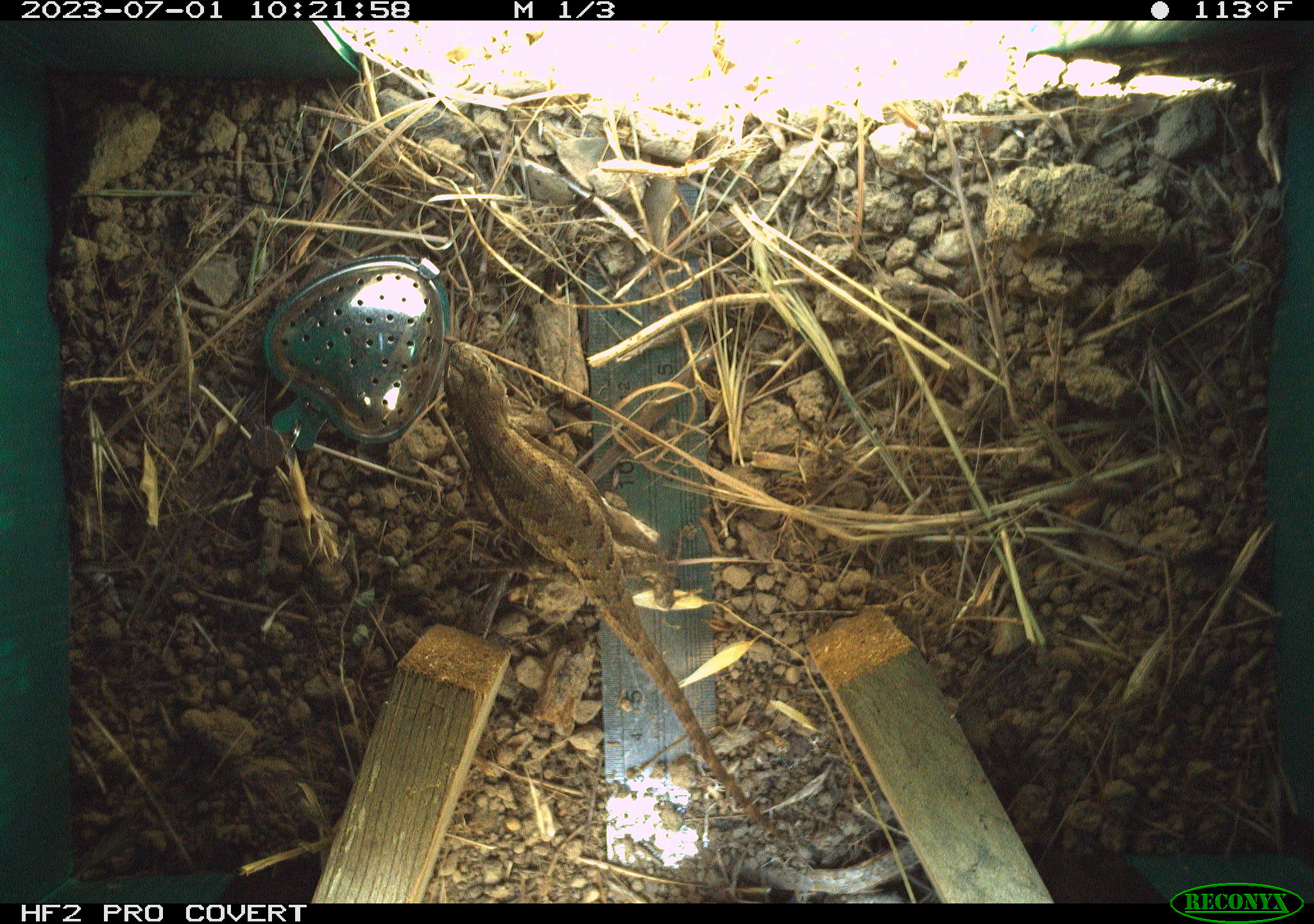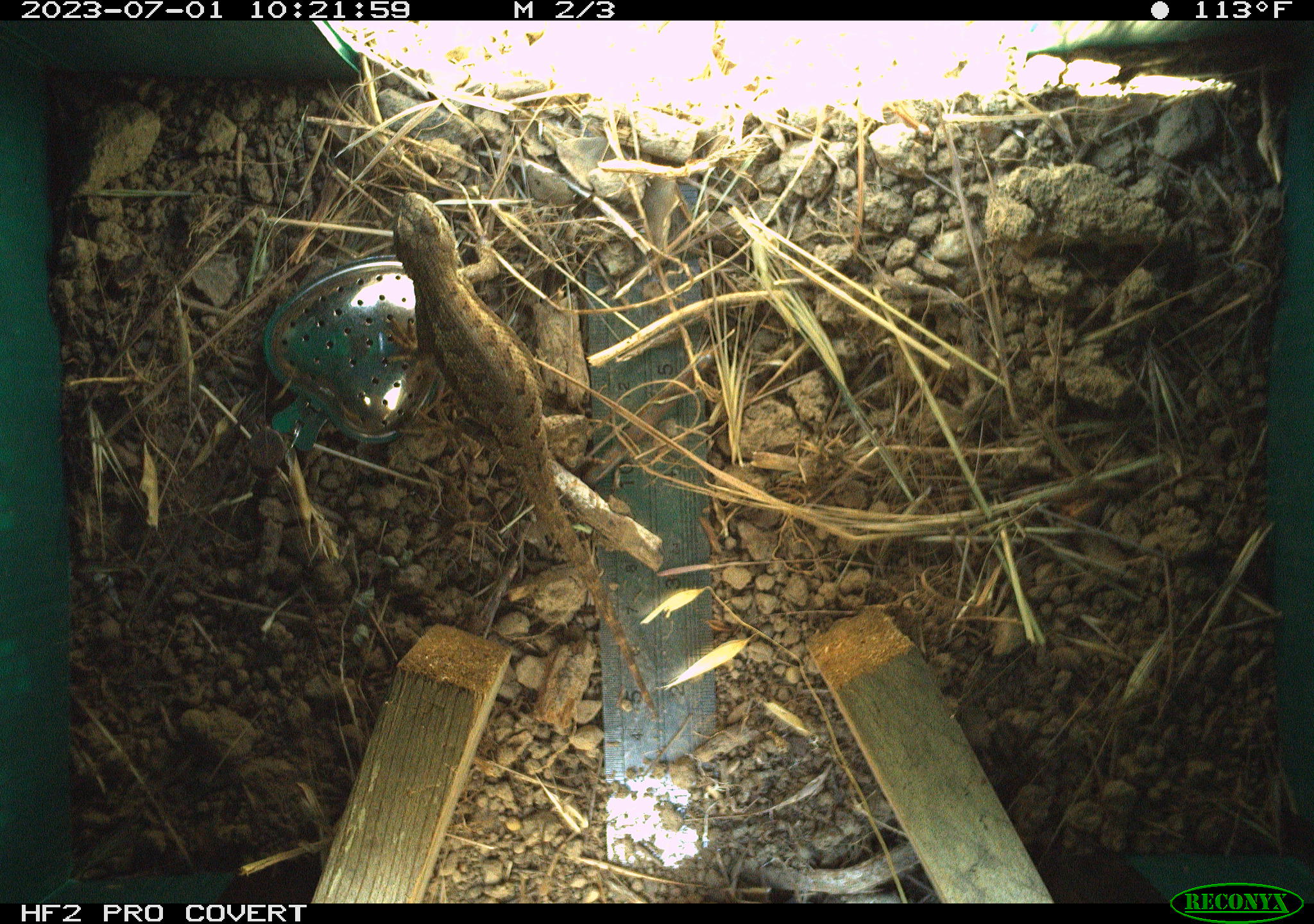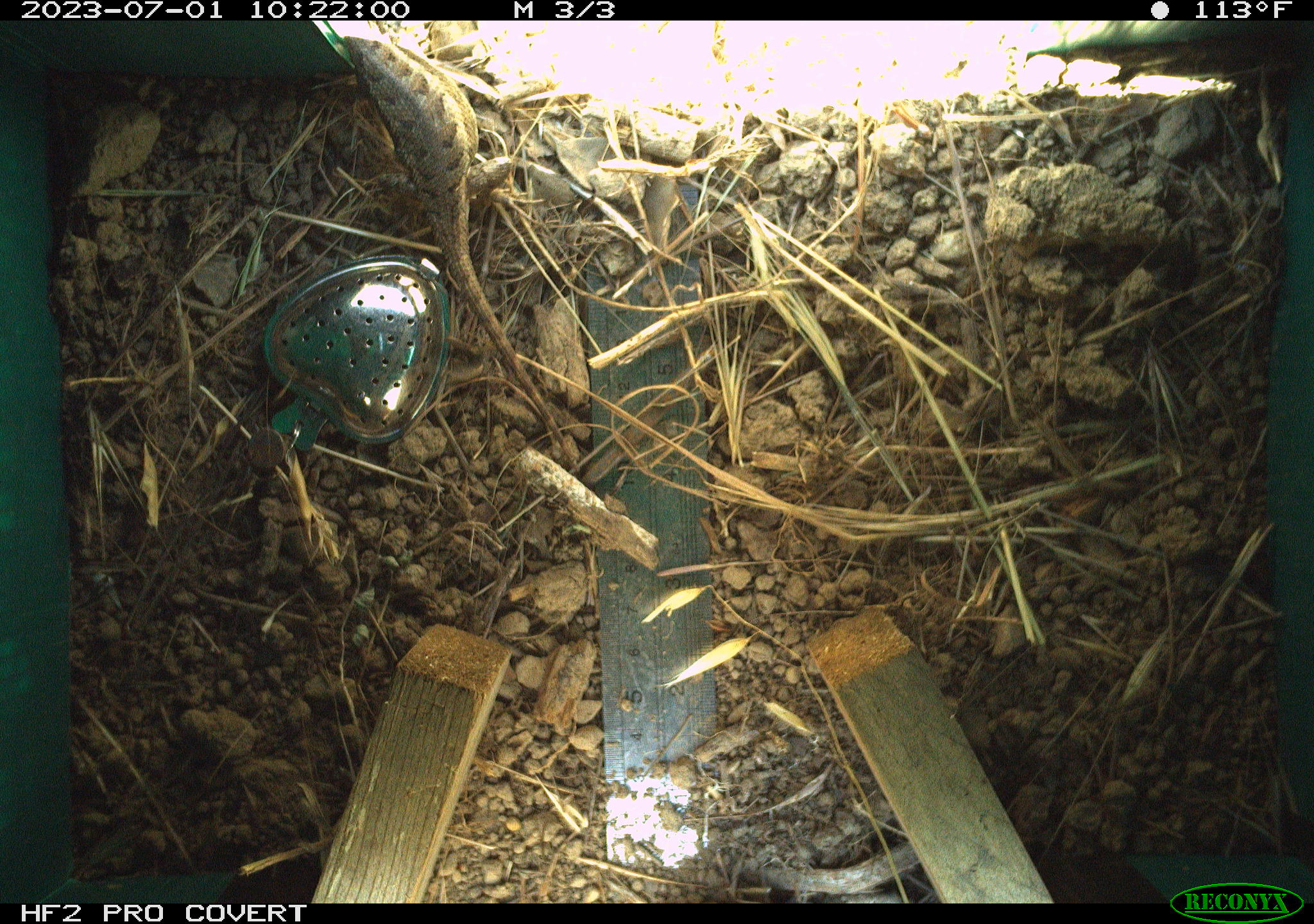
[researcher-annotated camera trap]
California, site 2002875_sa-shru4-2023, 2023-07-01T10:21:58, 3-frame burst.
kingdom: Animalia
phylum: Chordata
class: Reptilia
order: Squamata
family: Phrynosomatidae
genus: Sceloporus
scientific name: Sceloporus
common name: spiny lizards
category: sceloporus species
Sceloporus species (spiny lizards) (Sceloporus).